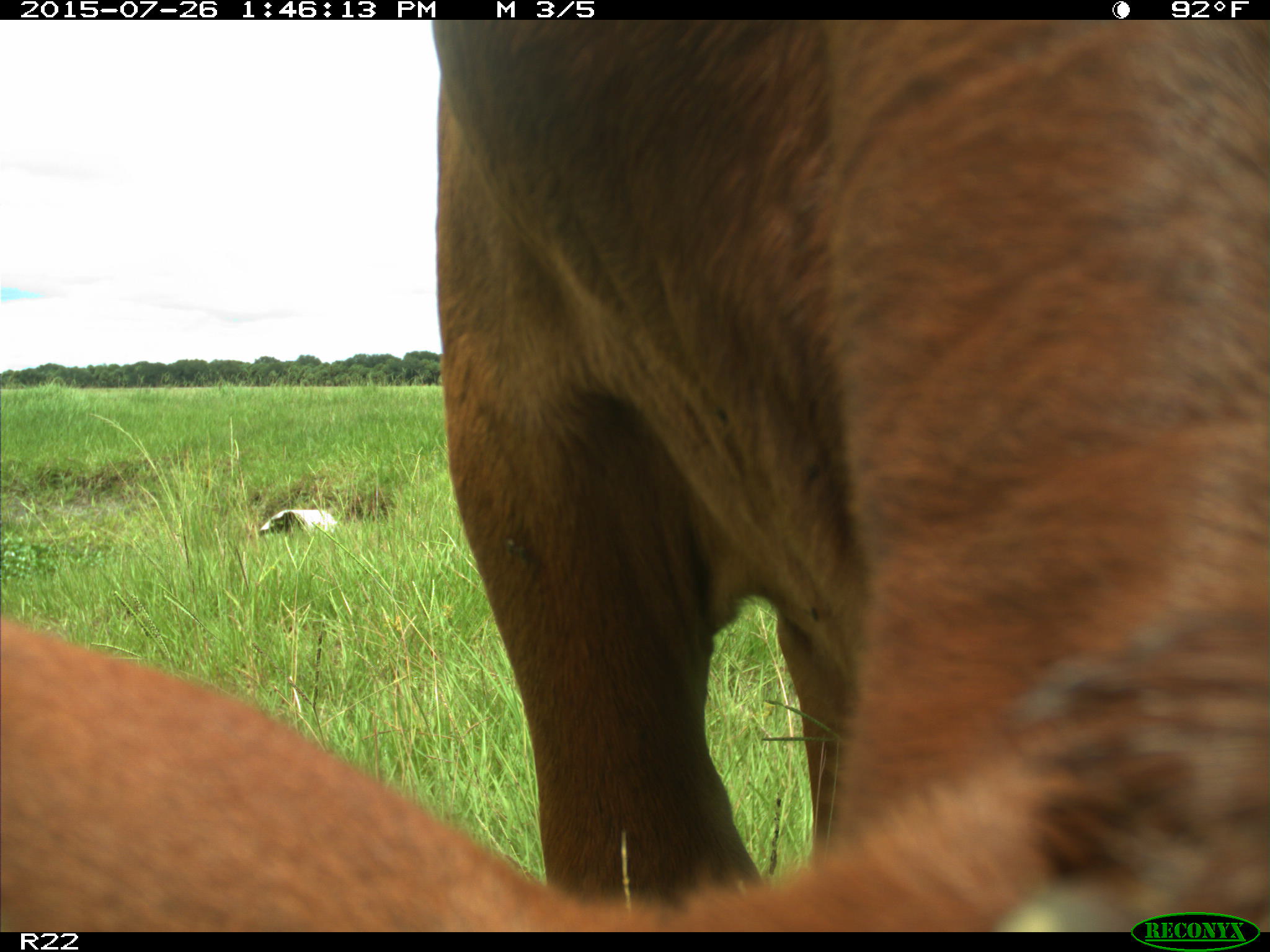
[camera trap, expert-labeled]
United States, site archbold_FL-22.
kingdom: Animalia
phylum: Chordata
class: Mammalia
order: Artiodactyla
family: Bovidae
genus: Bos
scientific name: Bos taurus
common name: domestic cow